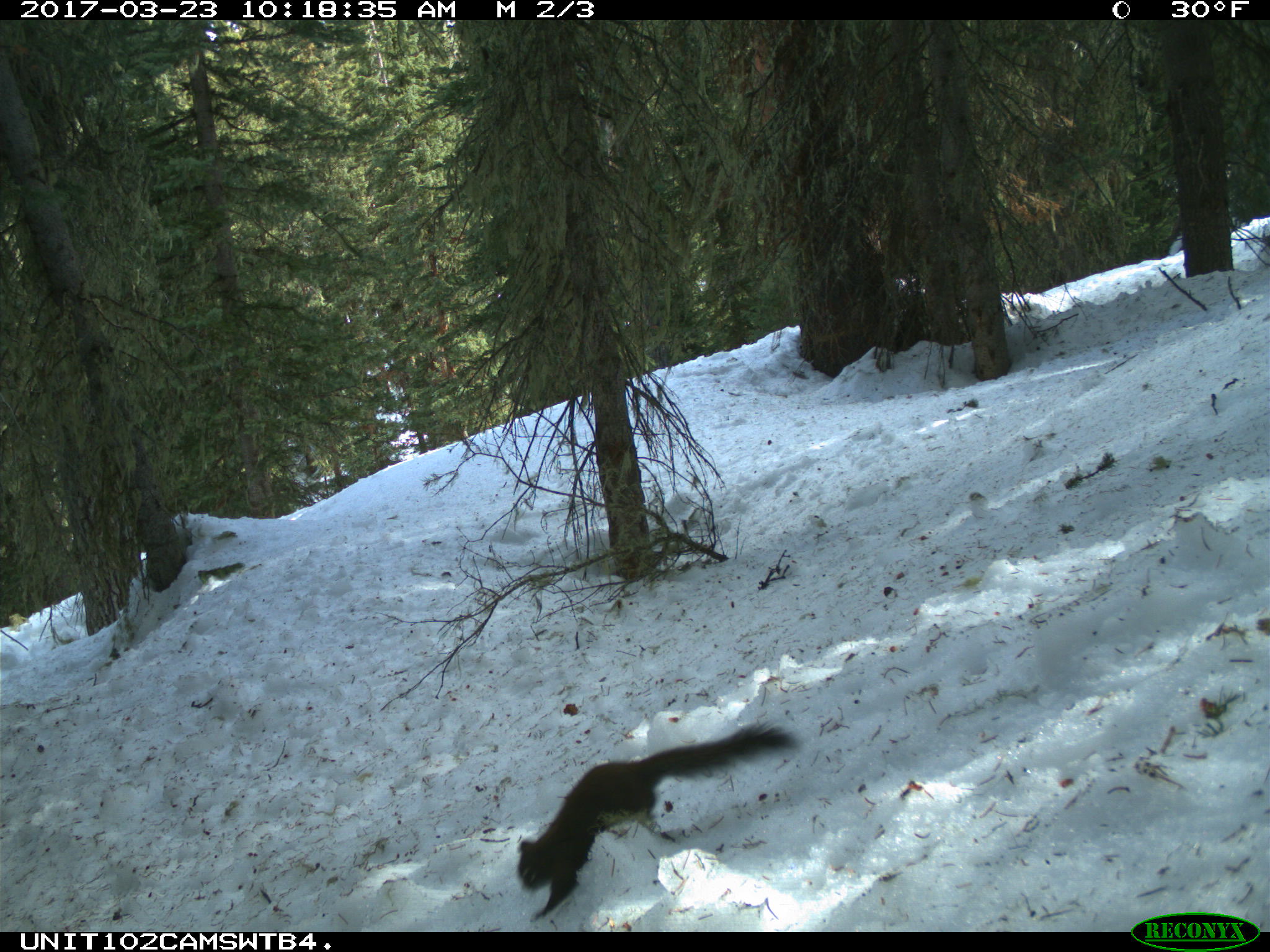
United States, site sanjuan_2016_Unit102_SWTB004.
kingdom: Animalia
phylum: Chordata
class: Mammalia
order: Rodentia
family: Sciuridae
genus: Tamiasciurus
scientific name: Tamiasciurus hudsonicus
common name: american red squirrel